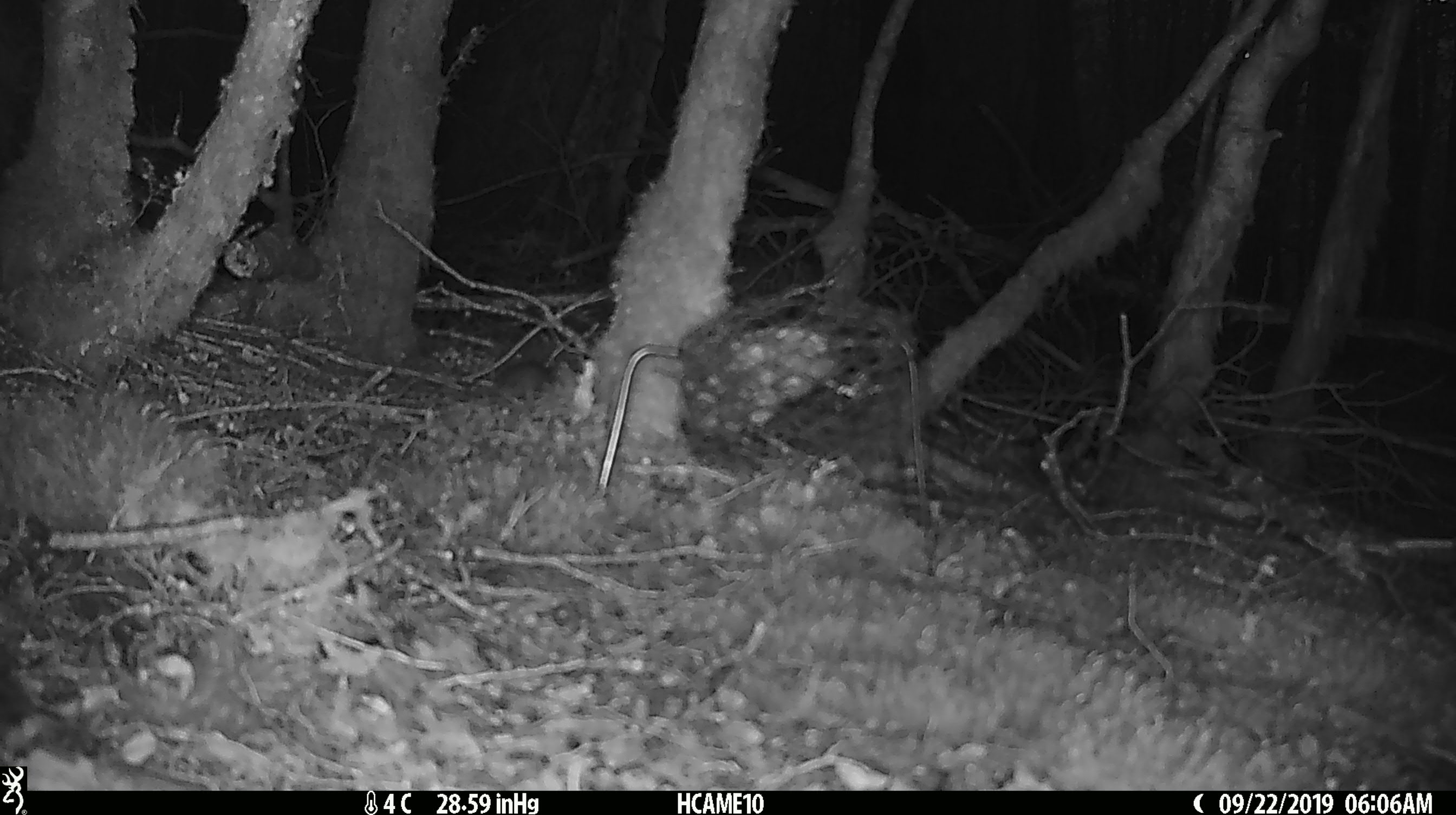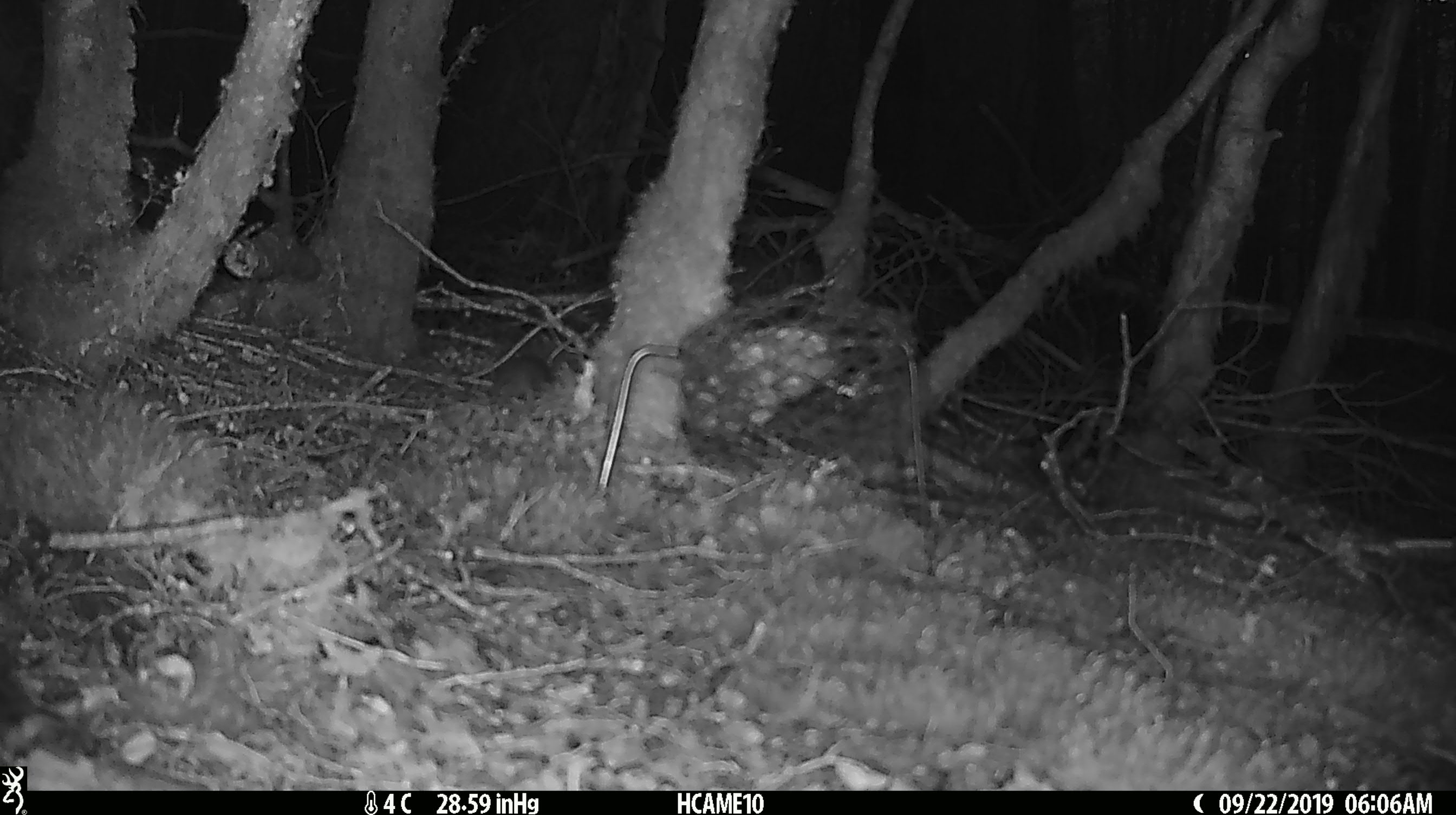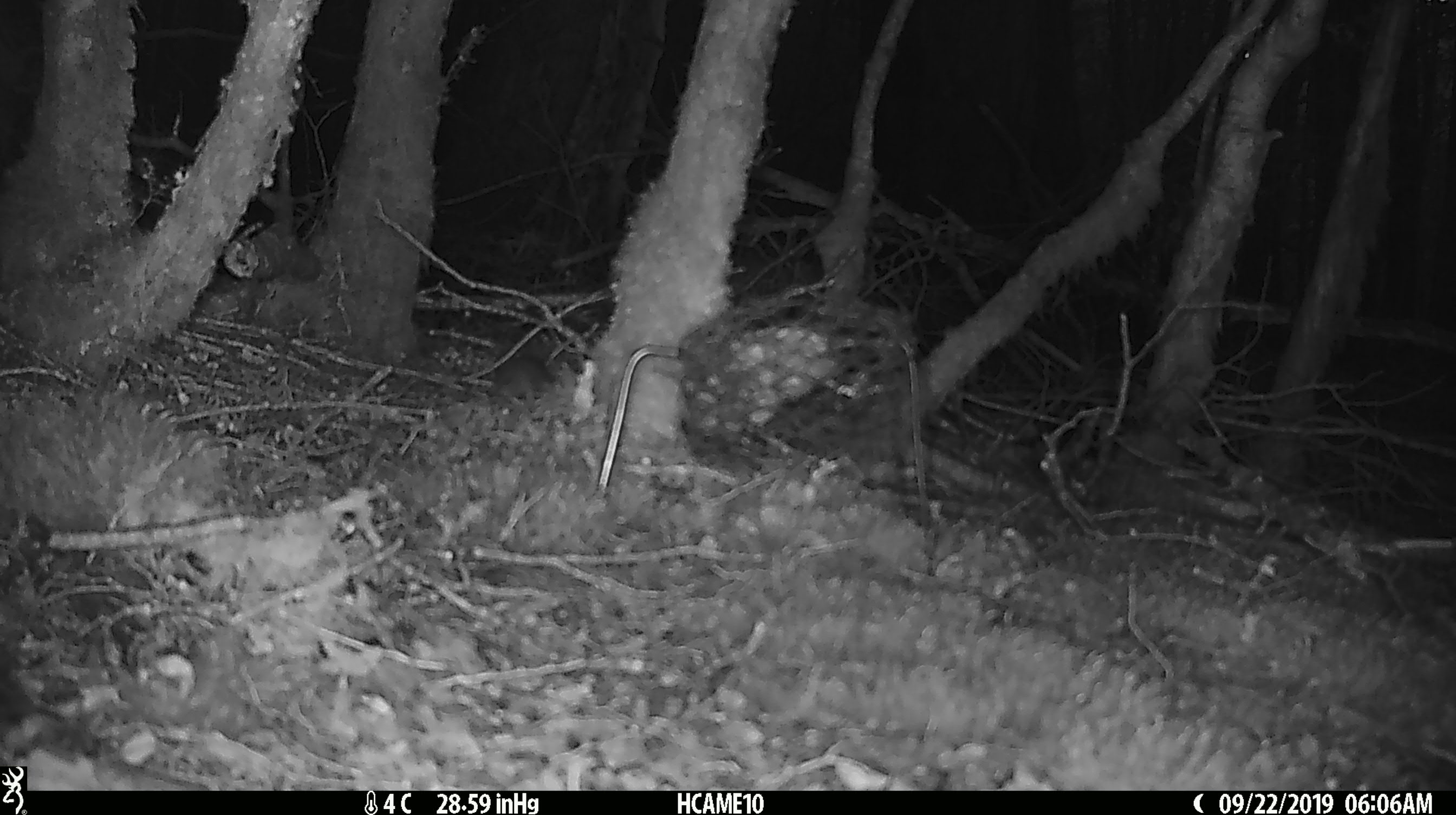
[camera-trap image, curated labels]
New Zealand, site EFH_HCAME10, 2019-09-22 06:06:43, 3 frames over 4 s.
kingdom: Animalia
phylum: Chordata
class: Mammalia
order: Rodentia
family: Muridae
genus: Mus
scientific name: Mus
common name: mouse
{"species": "mouse (Mus)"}